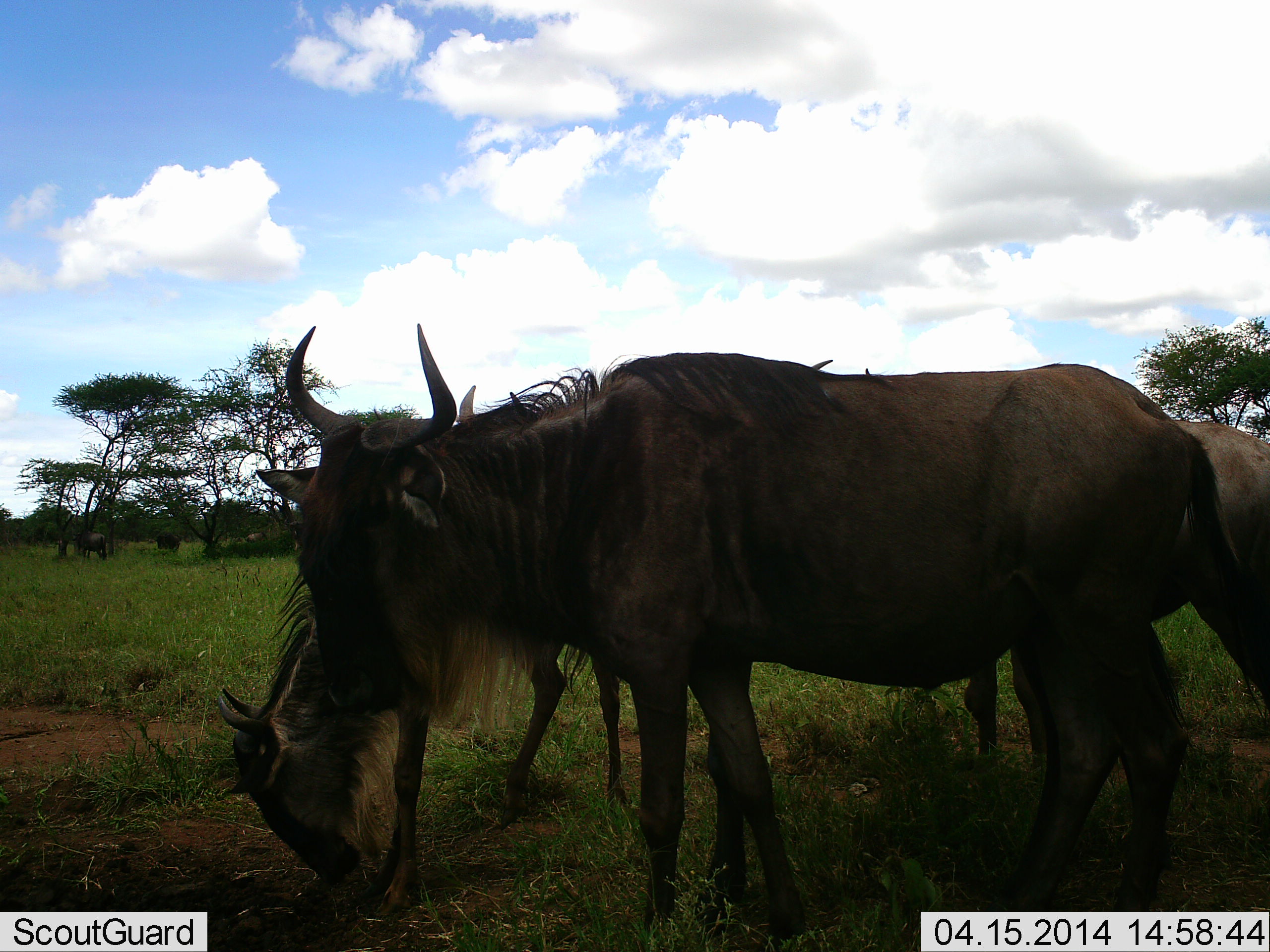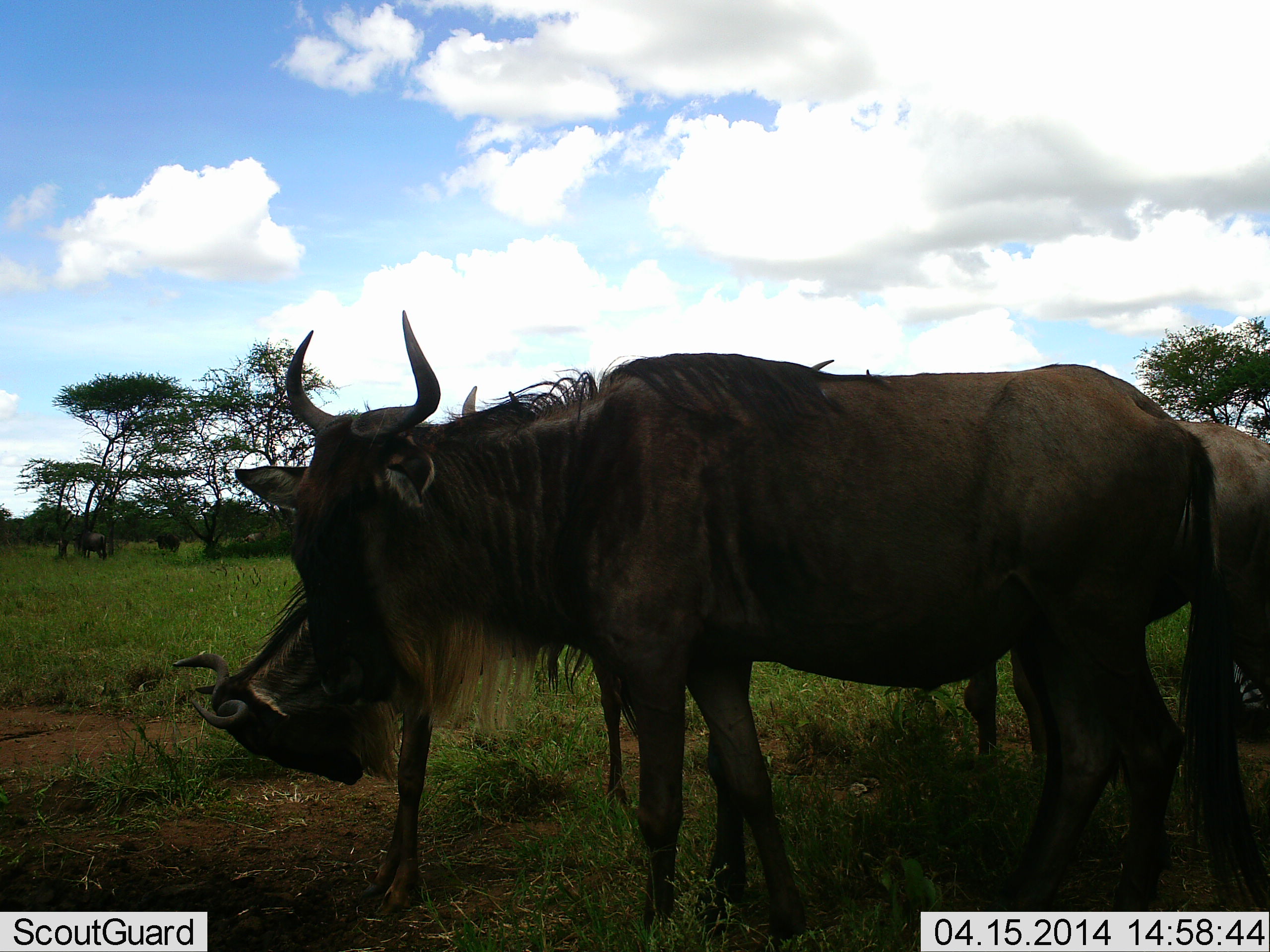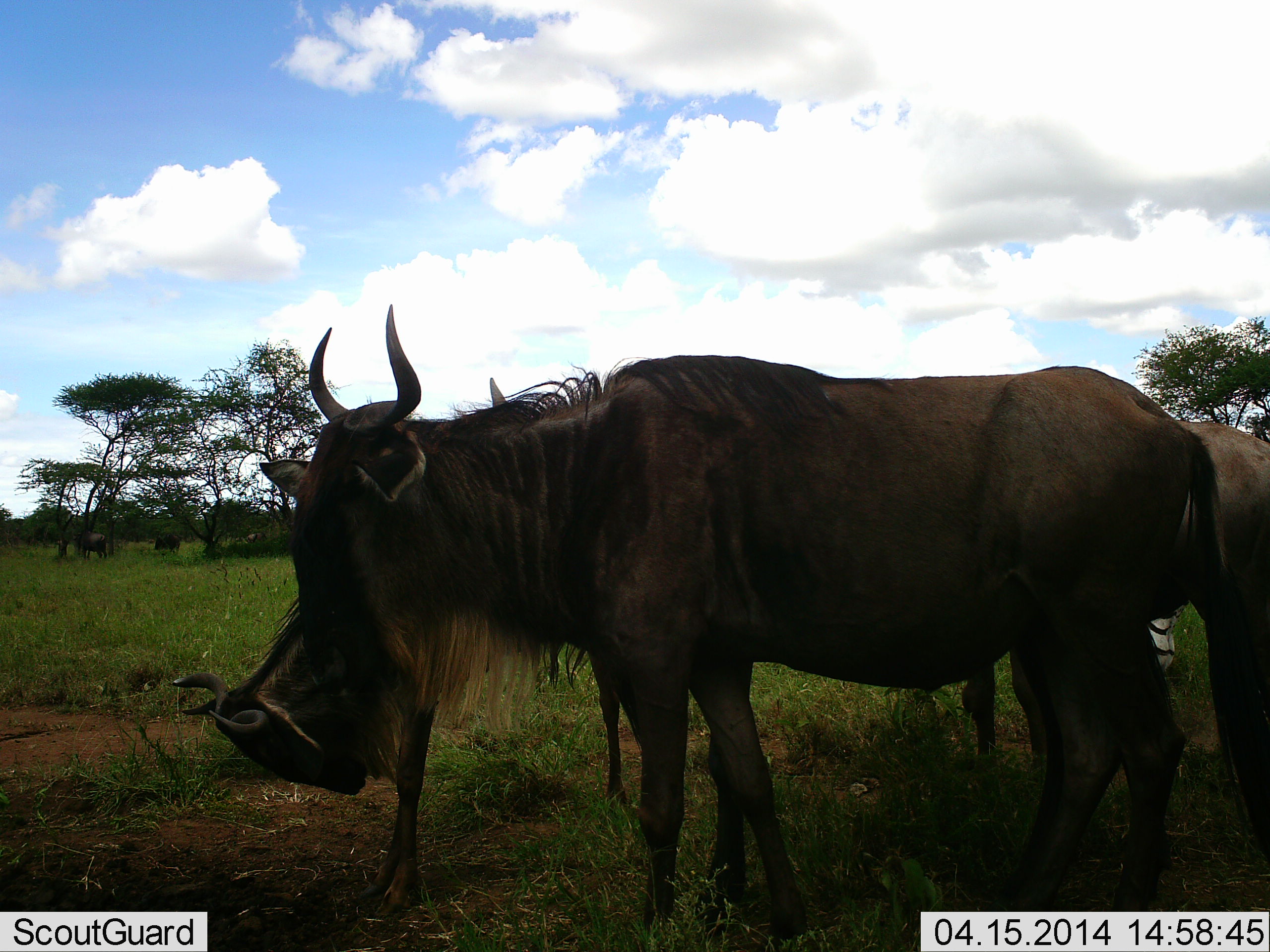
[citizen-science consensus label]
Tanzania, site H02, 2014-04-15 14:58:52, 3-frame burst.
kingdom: Animalia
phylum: Chordata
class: Mammalia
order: Artiodactyla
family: Bovidae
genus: Connochaetes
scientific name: Connochaetes taurinus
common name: blue wildebeest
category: wildebeest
Wildebeest (blue wildebeest) (Connochaetes taurinus), count 3. Behavior (volunteer vote fractions): standing 91%, resting 9%, moving 0%, interacting 0%. Young present (vote fraction): 9%. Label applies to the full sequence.